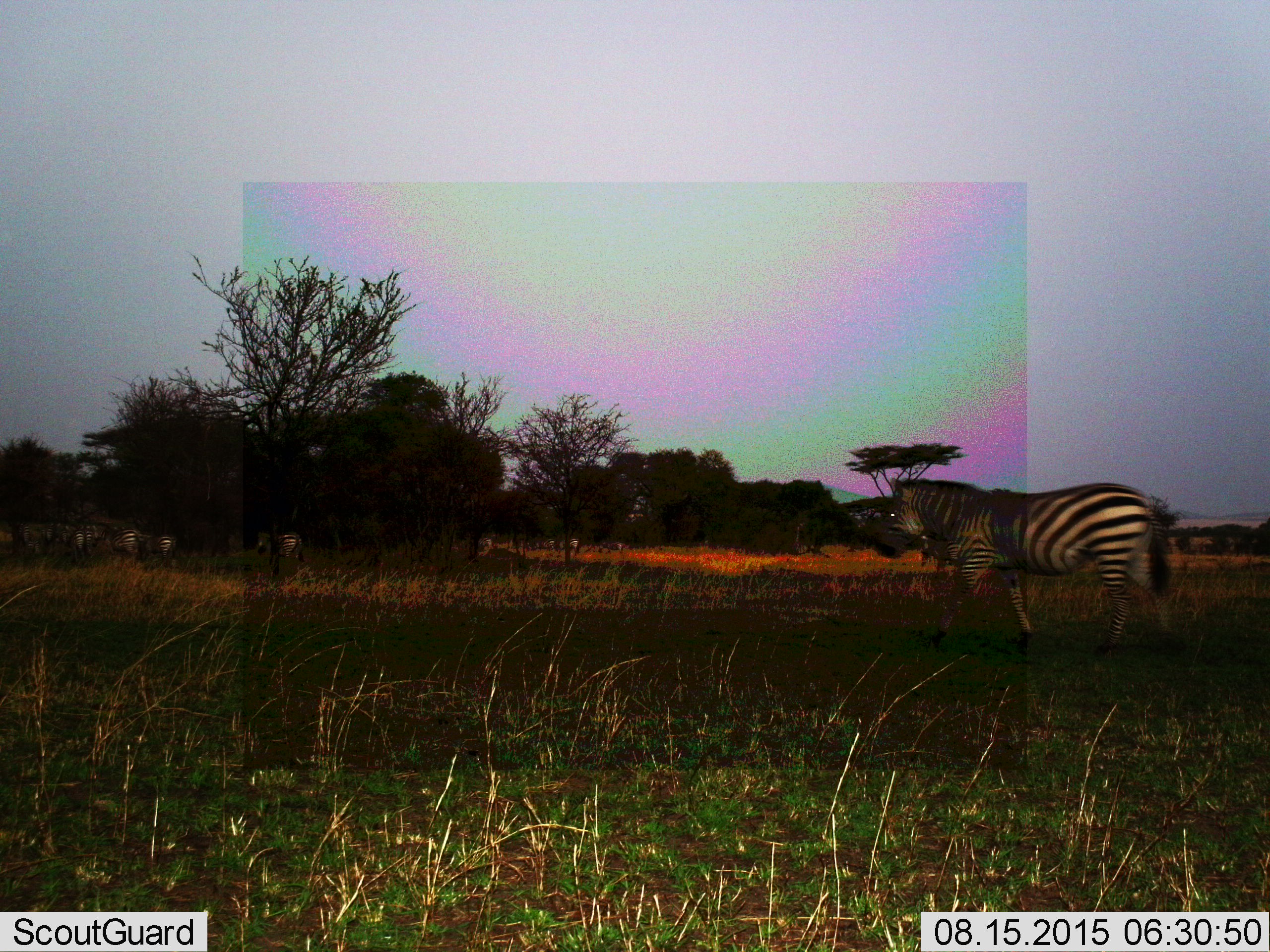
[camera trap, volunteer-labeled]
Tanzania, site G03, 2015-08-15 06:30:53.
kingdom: Animalia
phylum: Chordata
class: Mammalia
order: Perissodactyla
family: Equidae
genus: Equus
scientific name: Equus quagga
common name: plains zebra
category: zebra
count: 10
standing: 53%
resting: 5%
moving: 84%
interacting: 5%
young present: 5%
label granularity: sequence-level